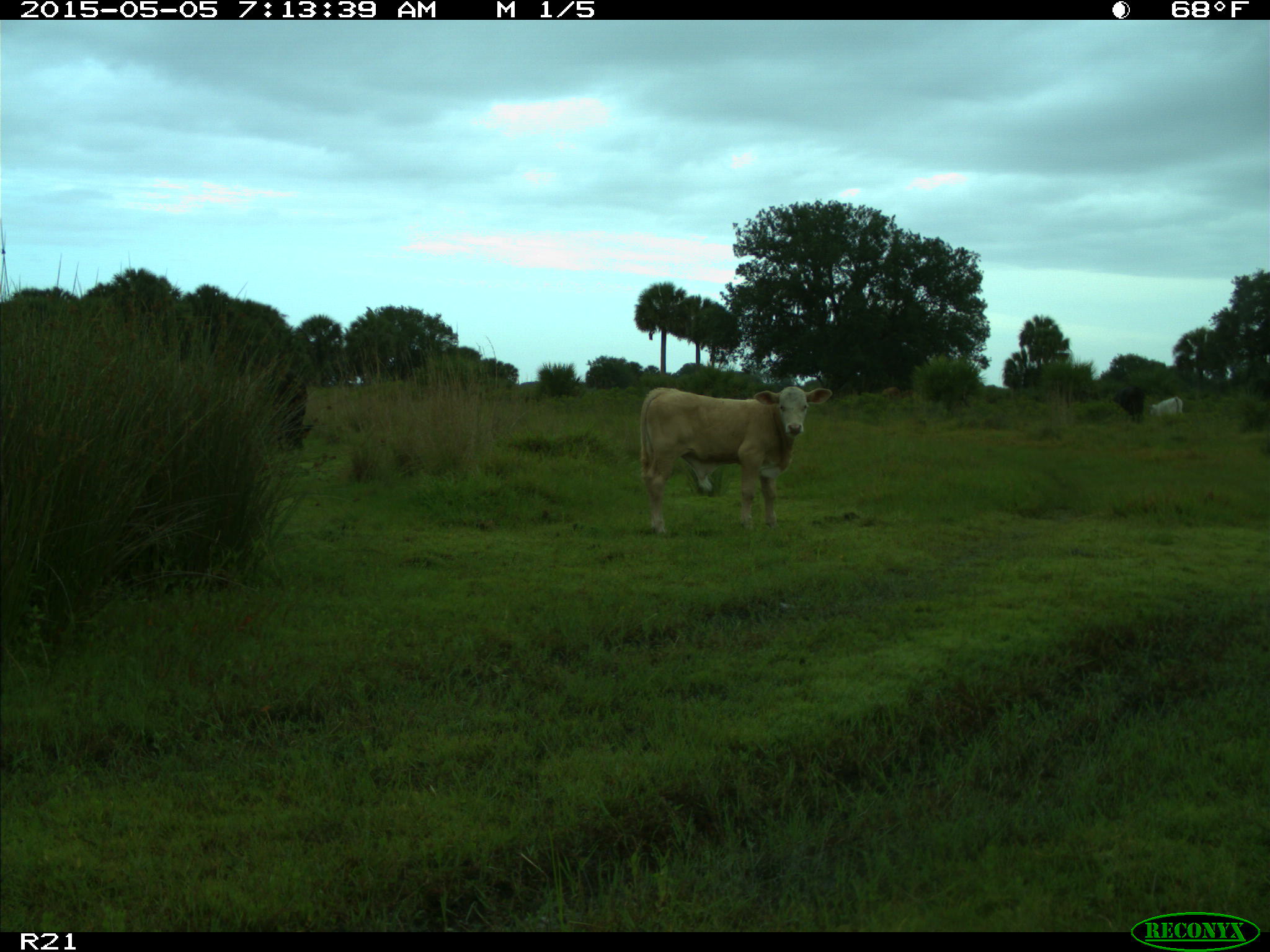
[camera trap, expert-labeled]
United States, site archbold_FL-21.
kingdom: Animalia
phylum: Chordata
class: Mammalia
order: Artiodactyla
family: Bovidae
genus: Bos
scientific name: Bos taurus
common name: domestic cow